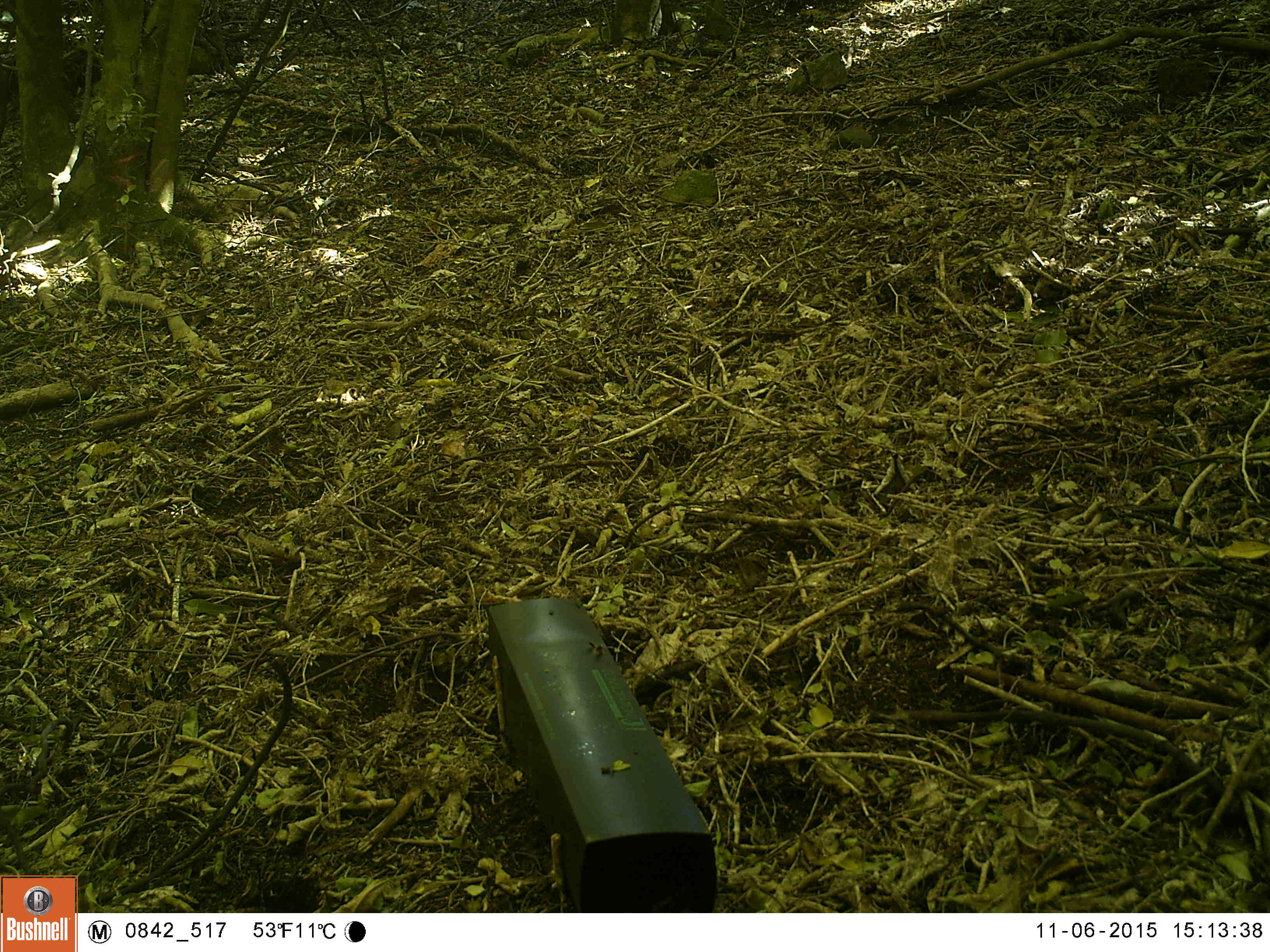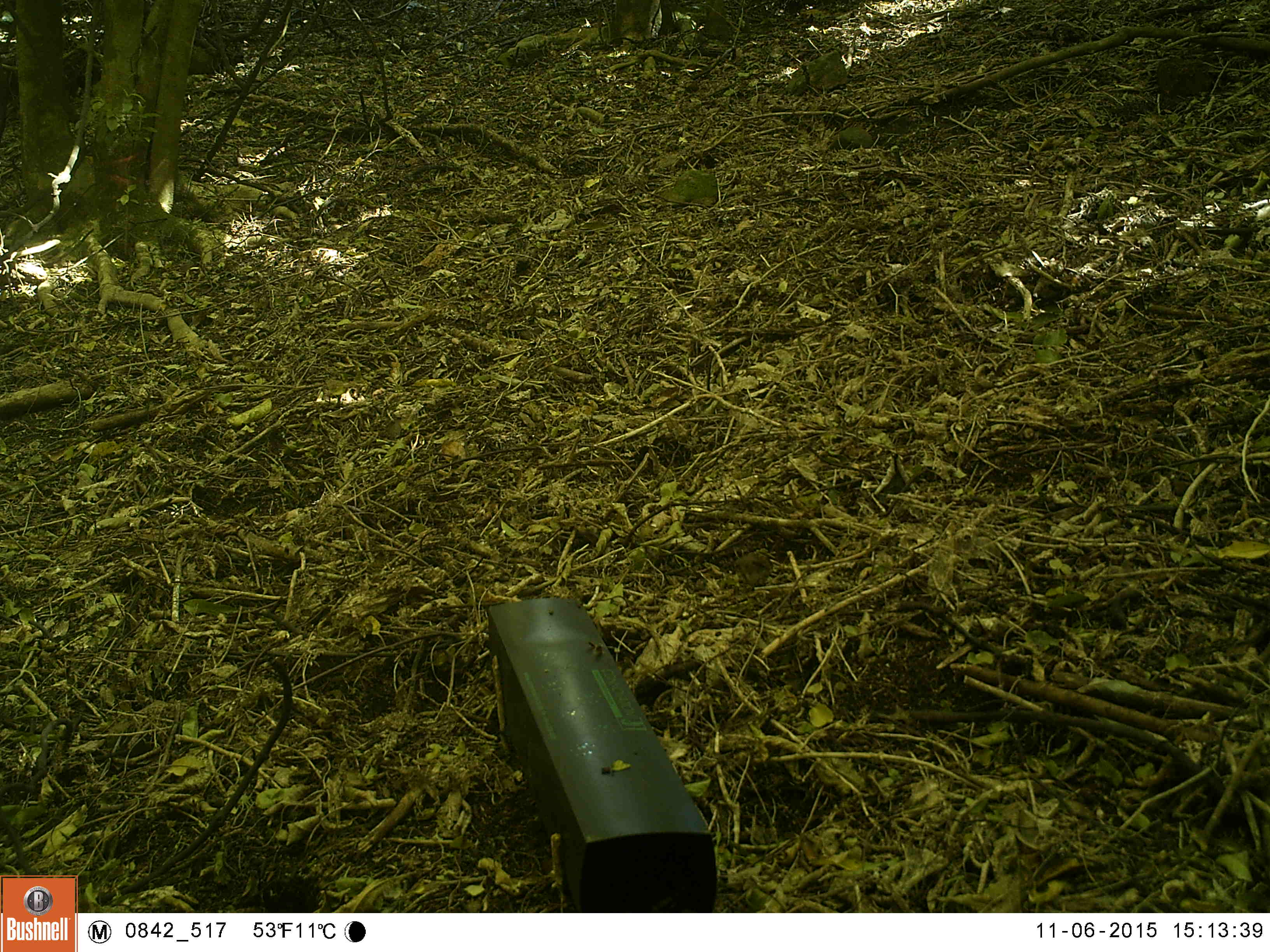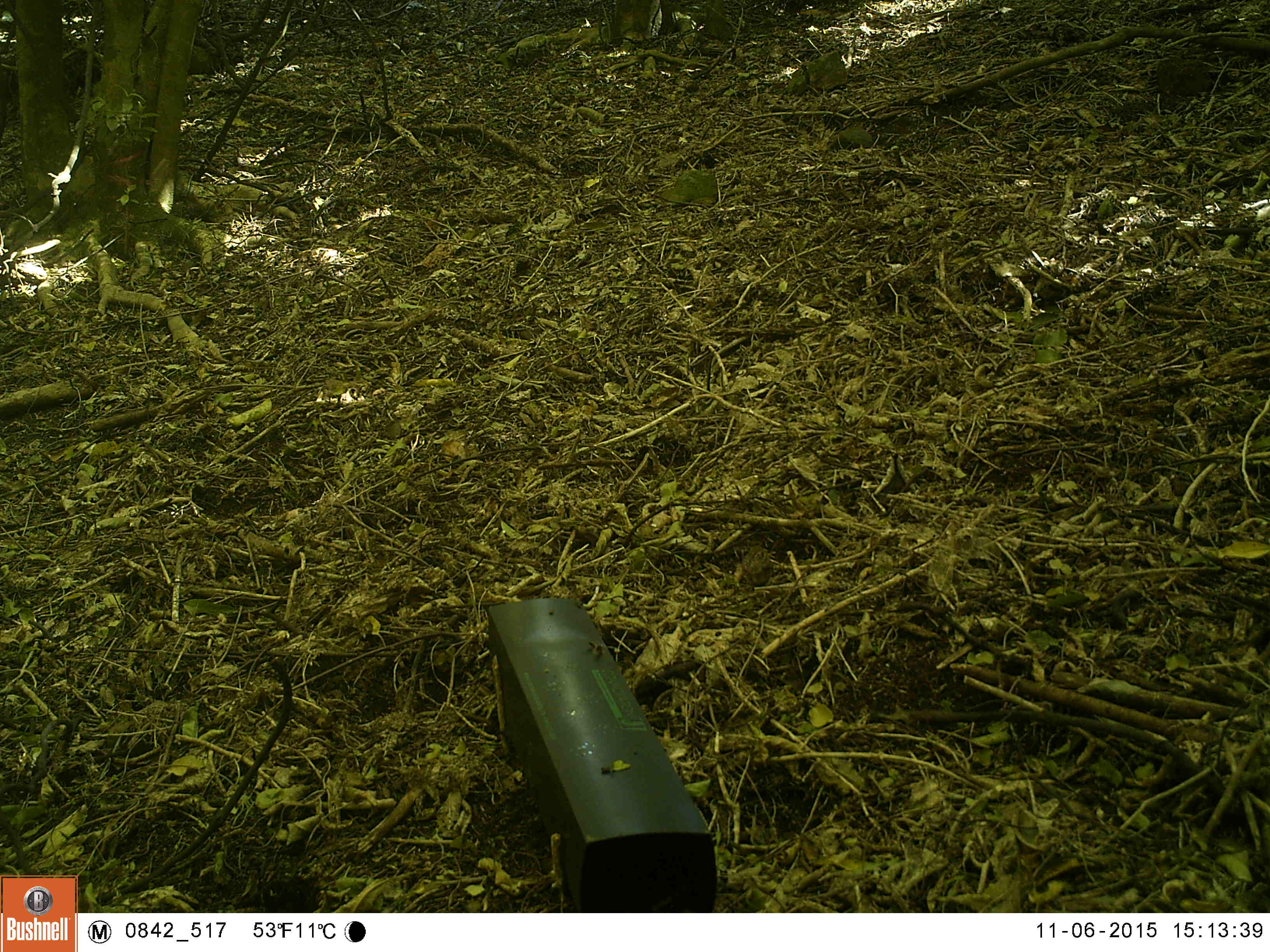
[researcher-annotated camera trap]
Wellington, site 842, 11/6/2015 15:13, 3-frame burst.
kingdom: Animalia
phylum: Chordata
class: Aves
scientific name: Aves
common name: bird